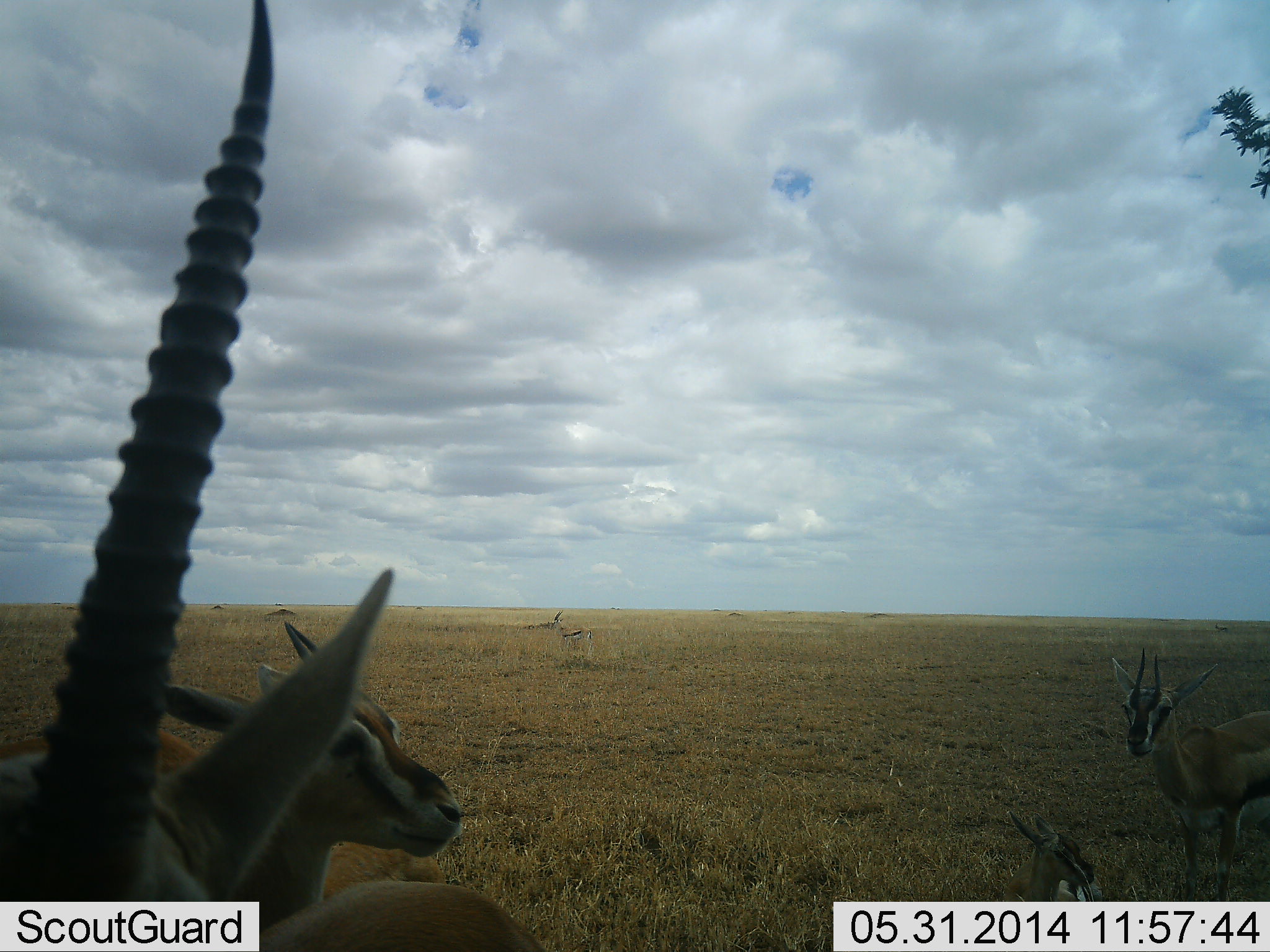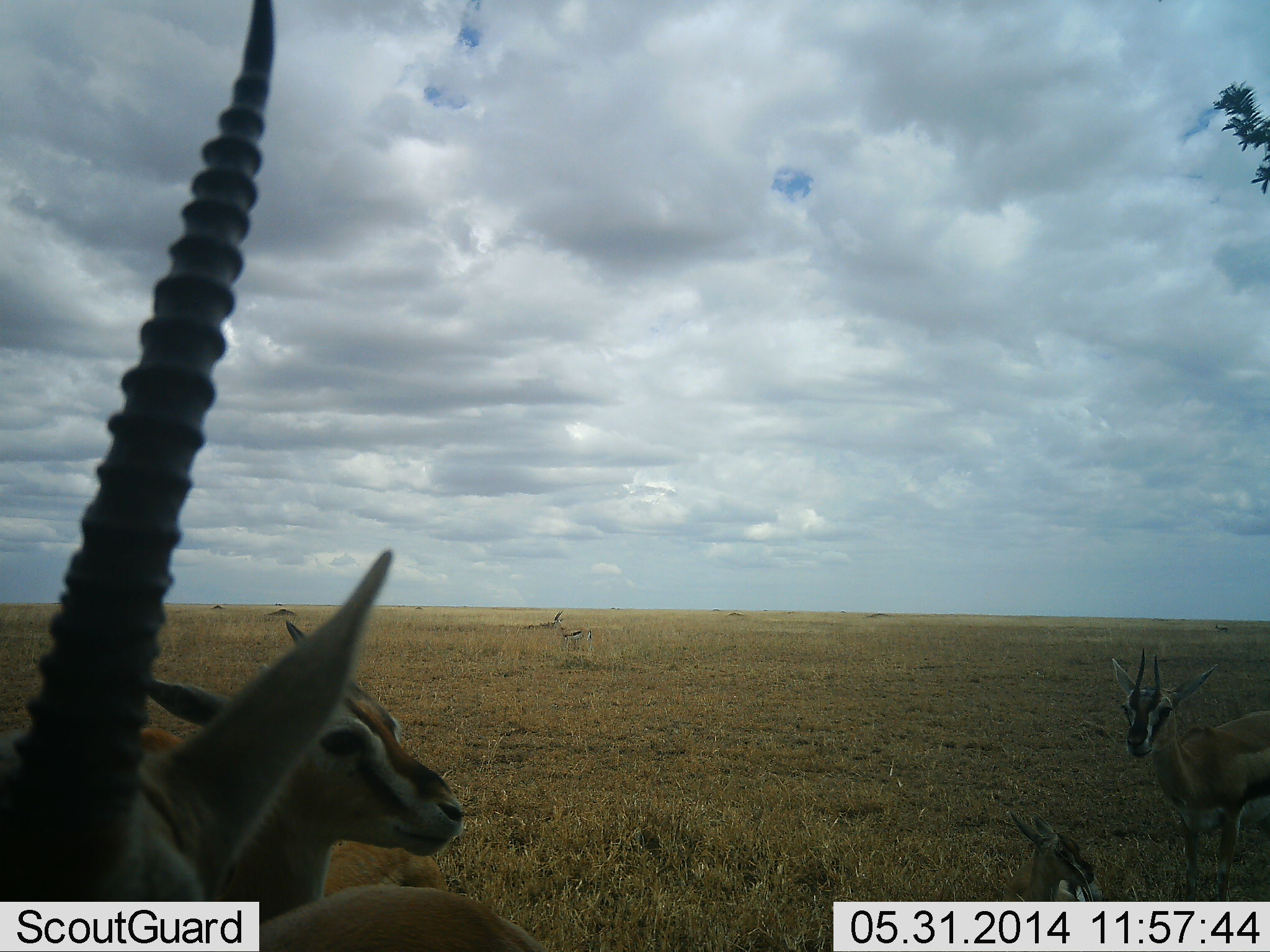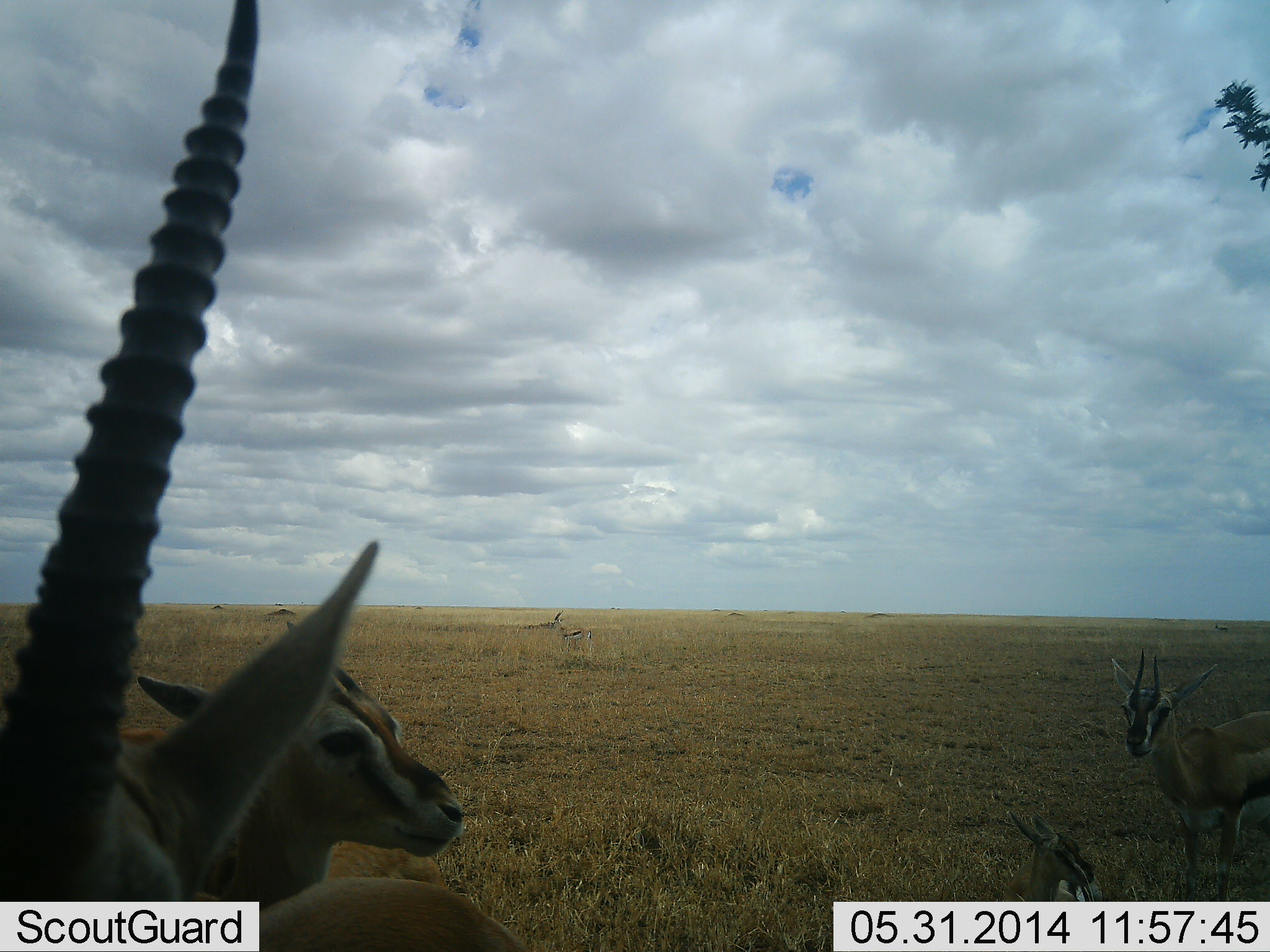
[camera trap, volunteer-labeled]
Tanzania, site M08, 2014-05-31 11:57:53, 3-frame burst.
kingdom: Animalia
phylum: Chordata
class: Mammalia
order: Artiodactyla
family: Bovidae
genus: Eudorcas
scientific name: Eudorcas thomsonii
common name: thomson's gazelle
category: gazellethomsons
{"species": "gazellethomsons (thomson's gazelle) (Eudorcas thomsonii)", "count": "4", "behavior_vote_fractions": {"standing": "100%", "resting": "36%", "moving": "0%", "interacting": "0%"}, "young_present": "27%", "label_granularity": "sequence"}